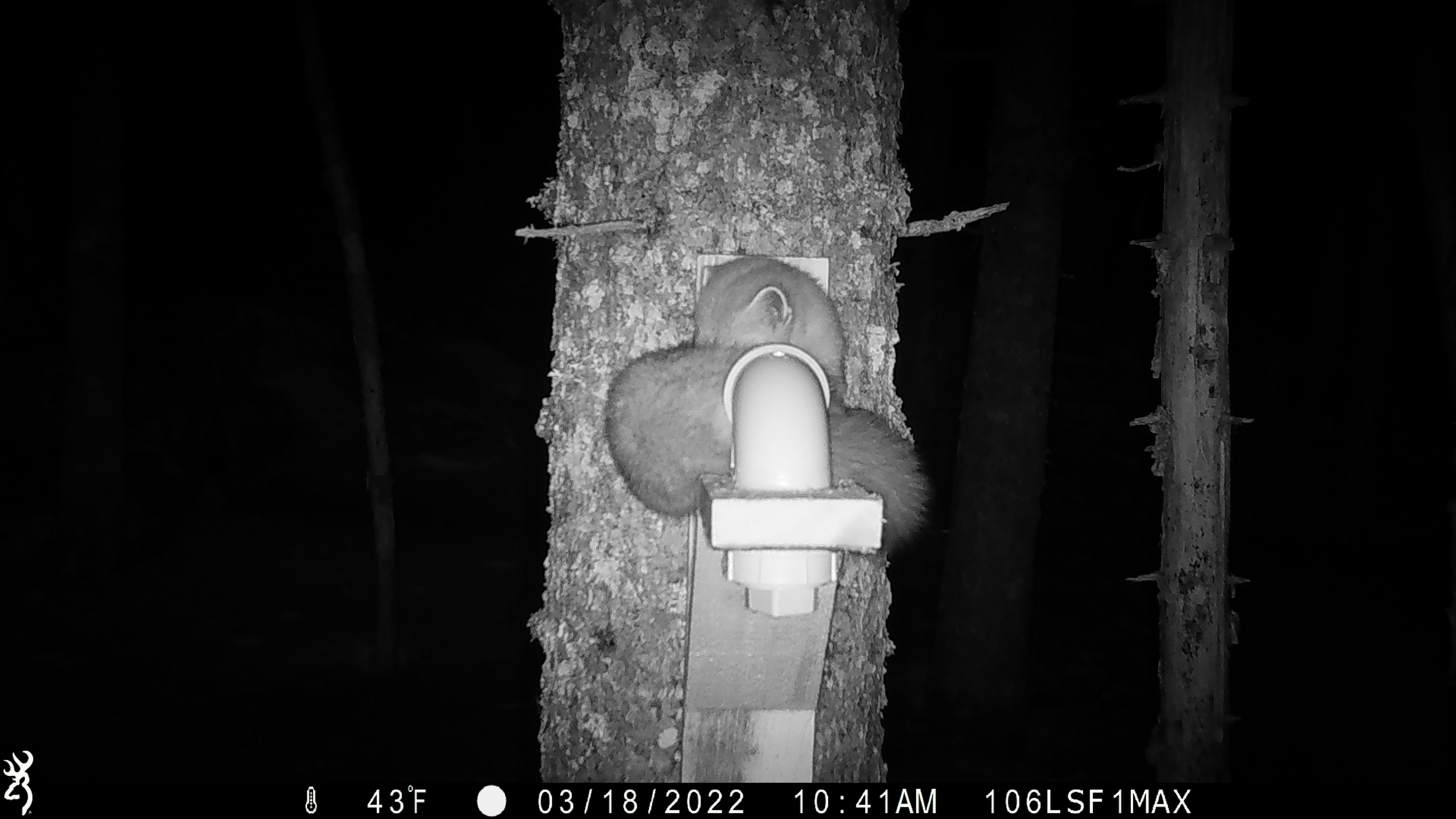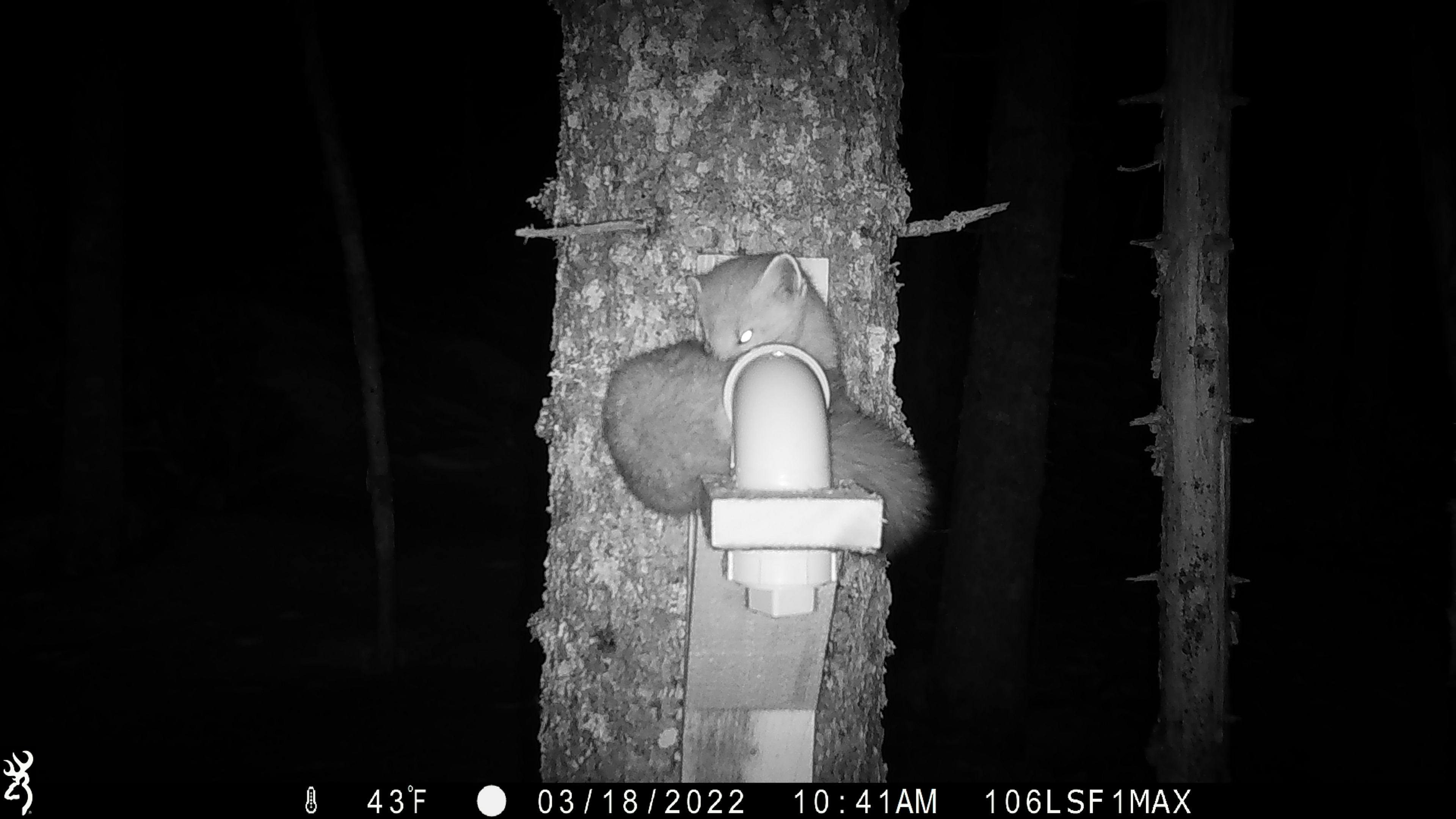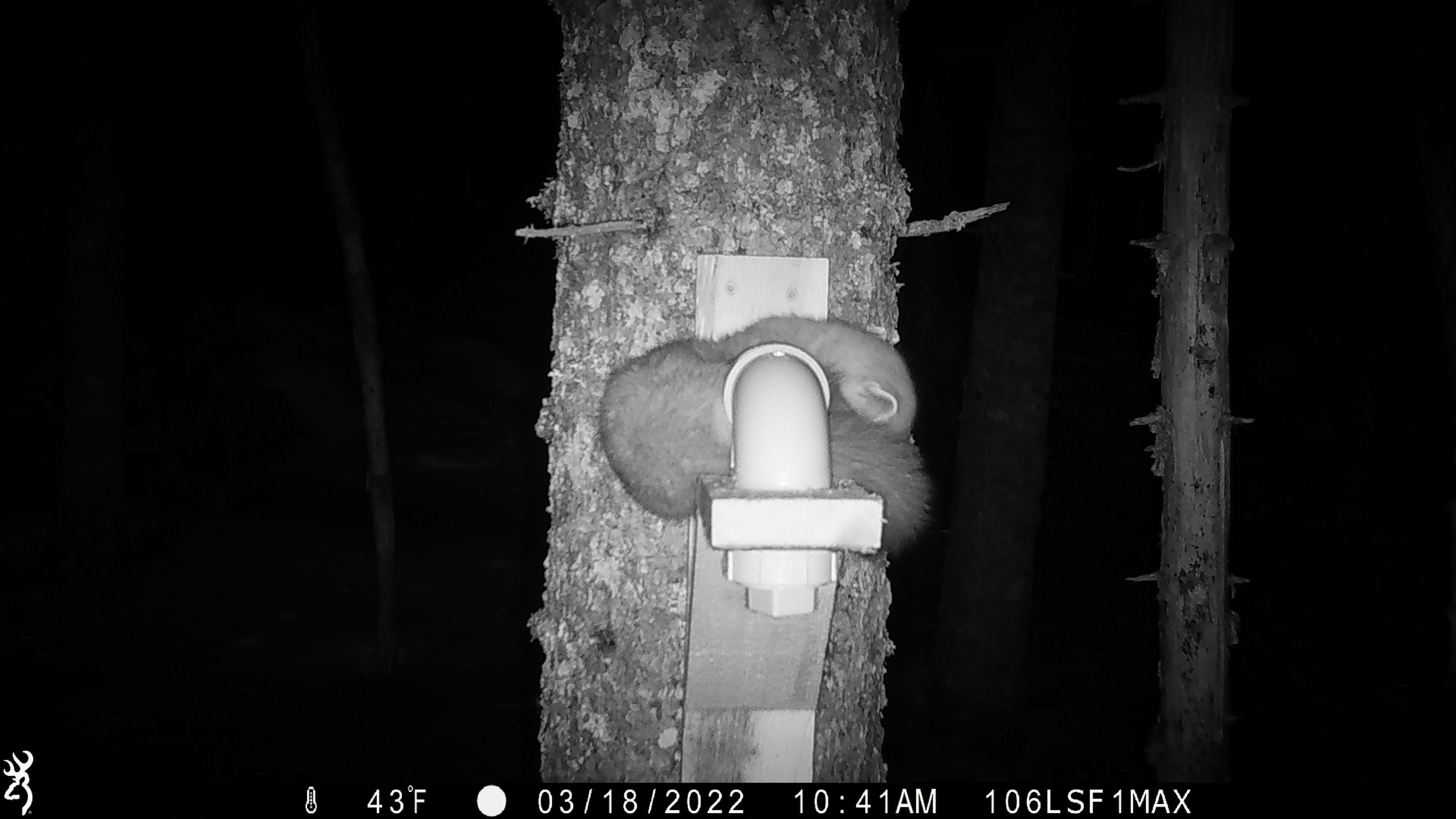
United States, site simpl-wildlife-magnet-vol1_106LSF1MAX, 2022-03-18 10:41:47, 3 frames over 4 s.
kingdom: Animalia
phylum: Chordata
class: Mammalia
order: Carnivora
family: Mustelidae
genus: Martes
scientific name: Martes americana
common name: american marten